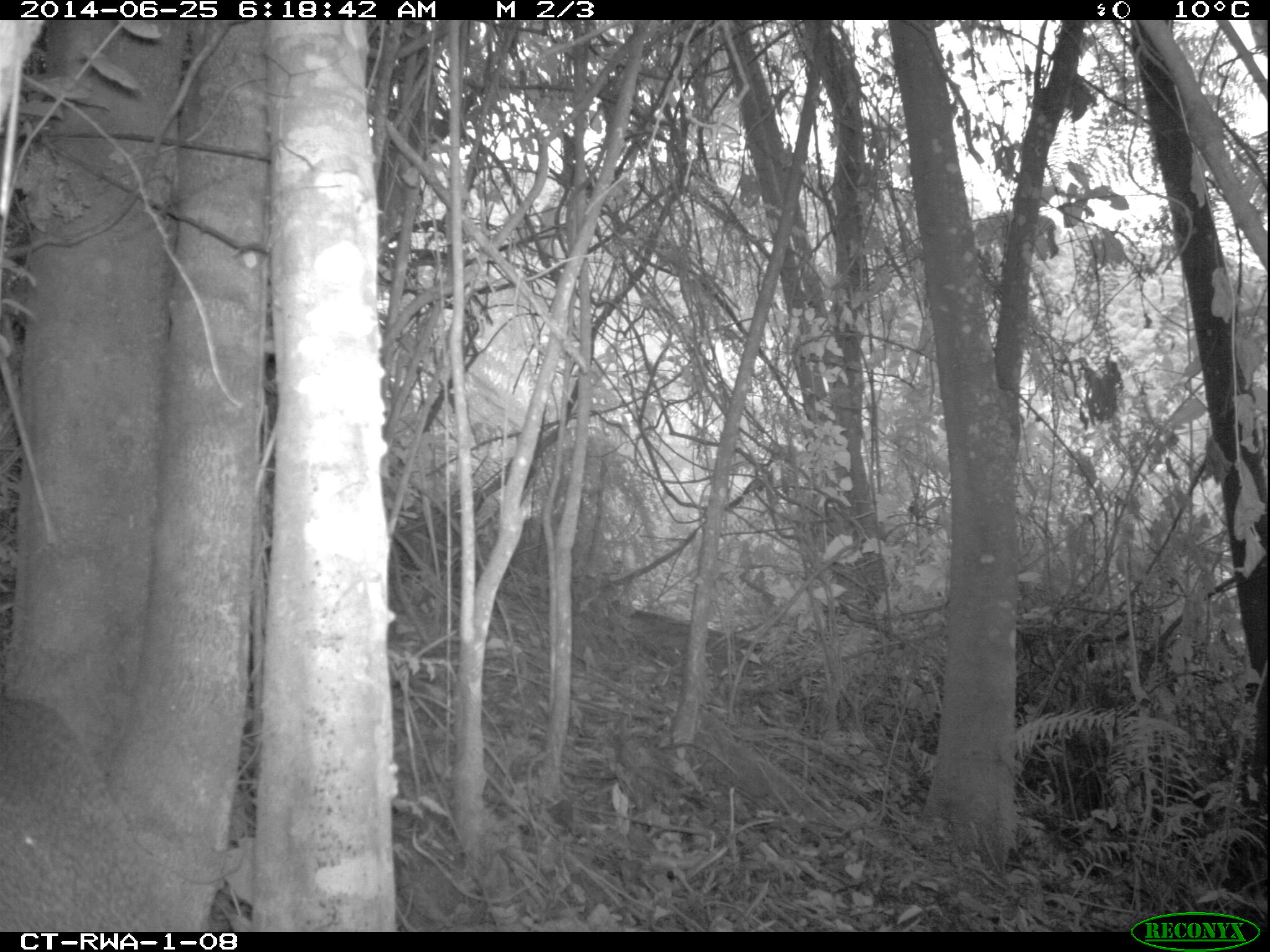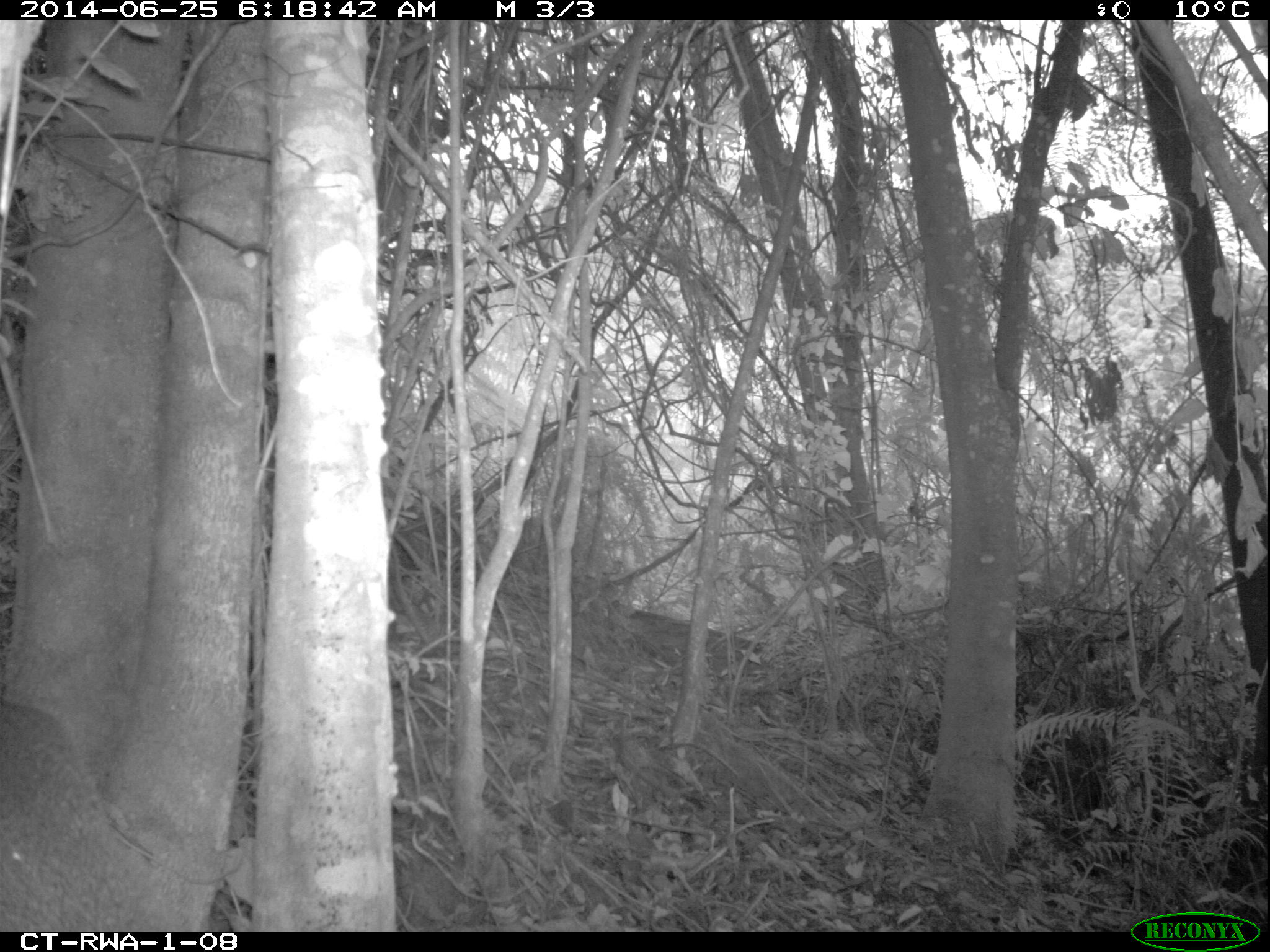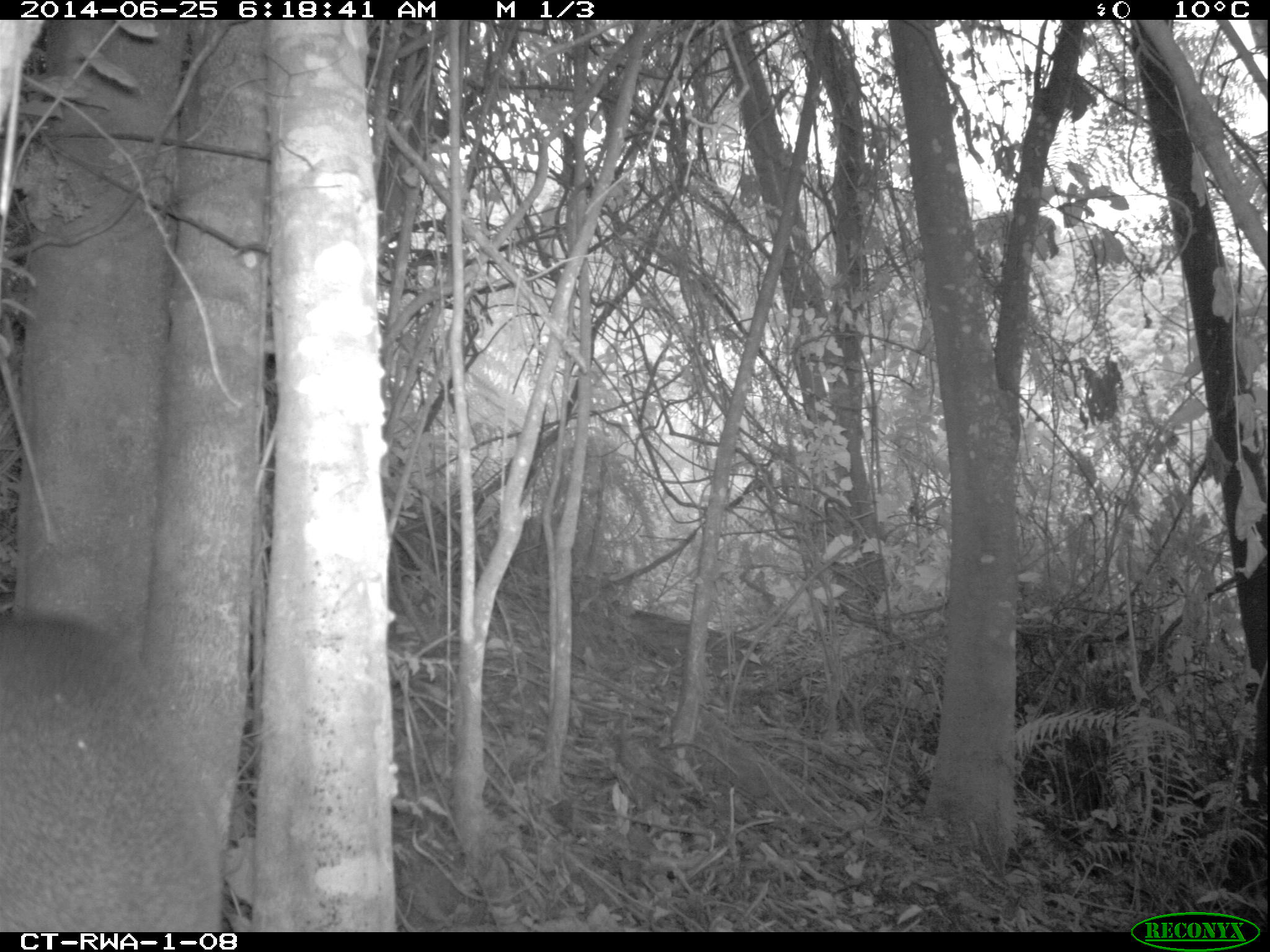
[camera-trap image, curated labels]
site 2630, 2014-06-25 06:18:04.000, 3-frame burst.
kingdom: Animalia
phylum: Chordata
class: Mammalia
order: Artiodactyla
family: Bovidae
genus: Cephalophus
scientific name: Cephalophus nigrifrons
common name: black-fronted duiker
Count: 1.